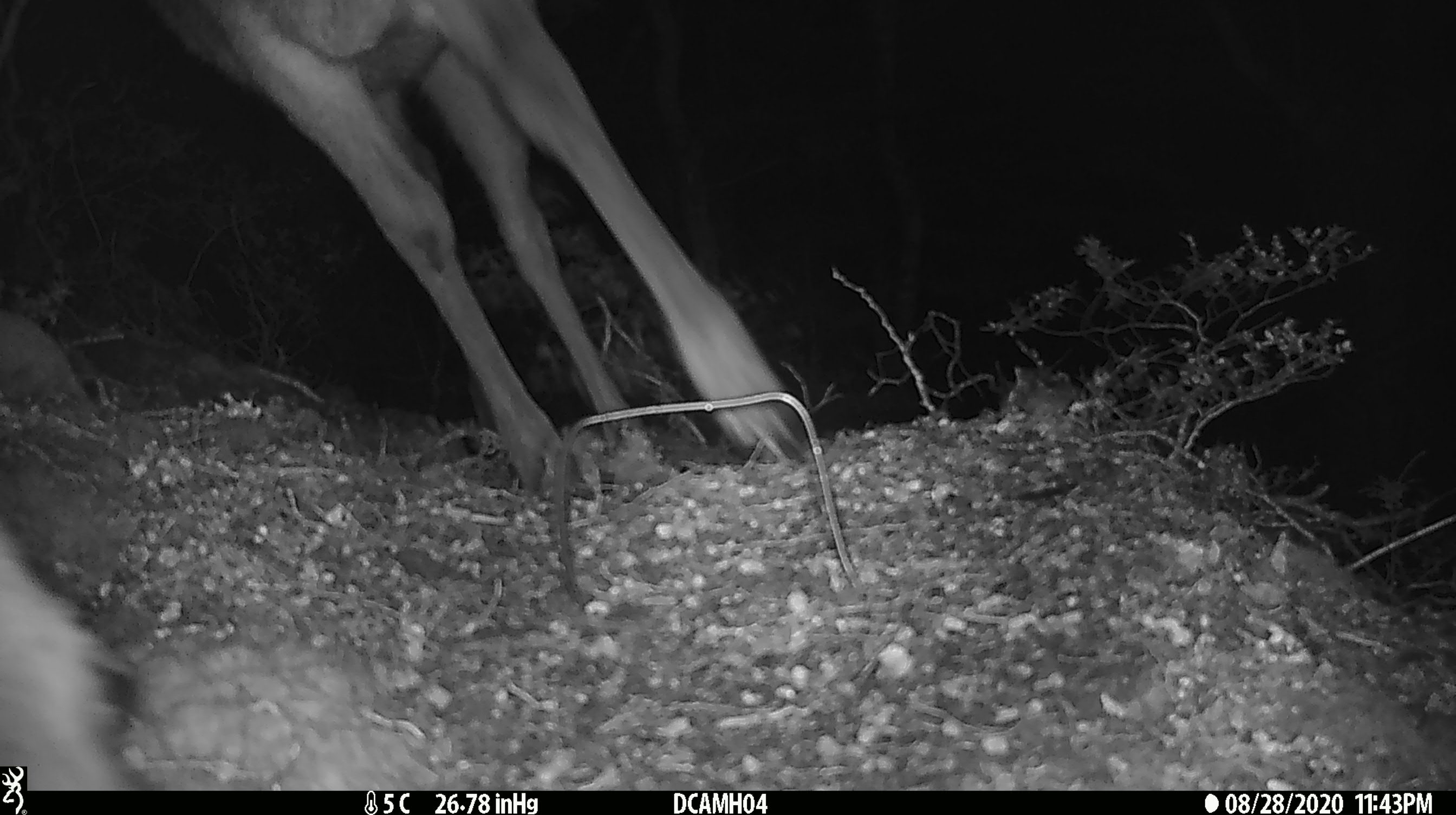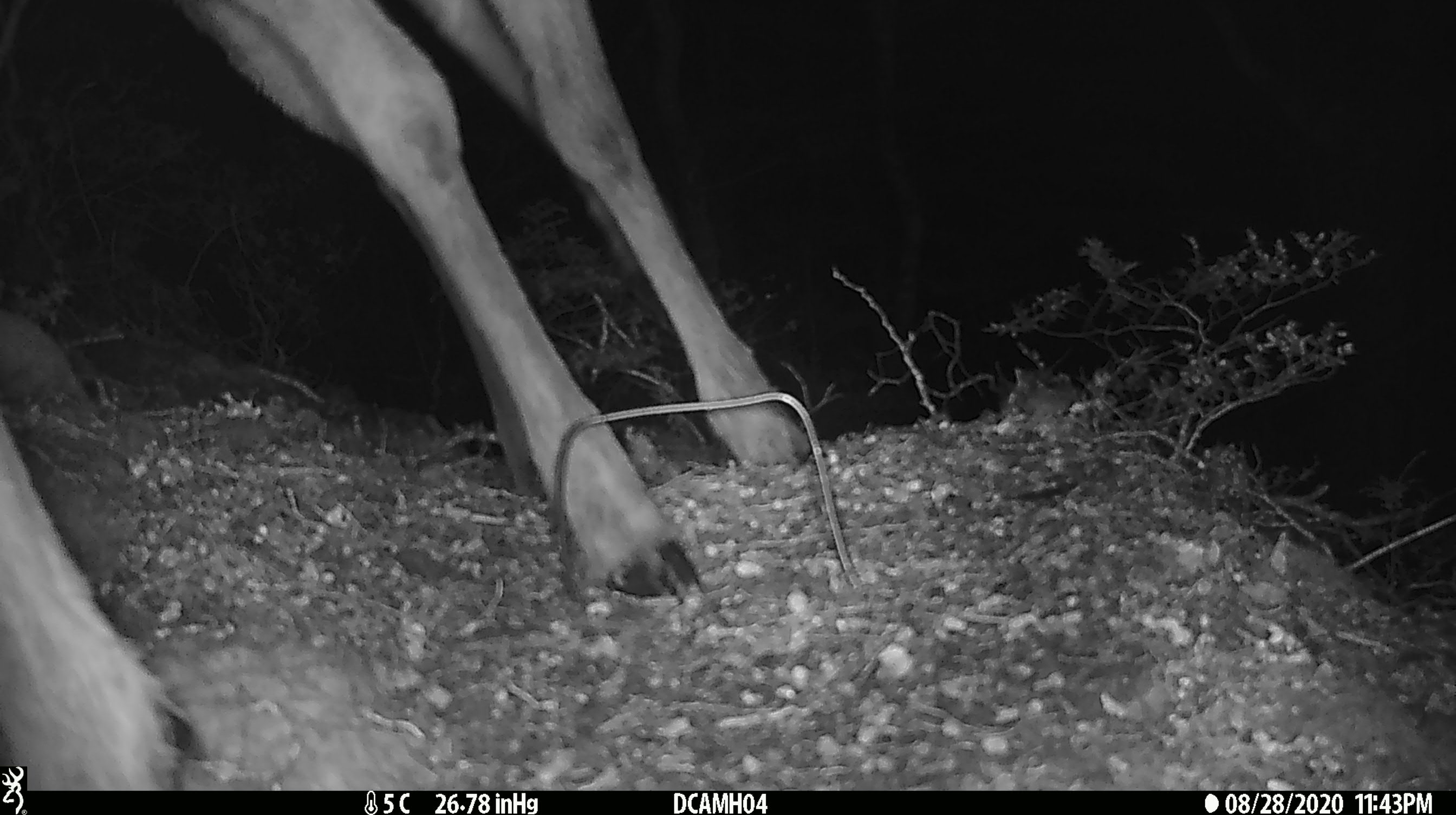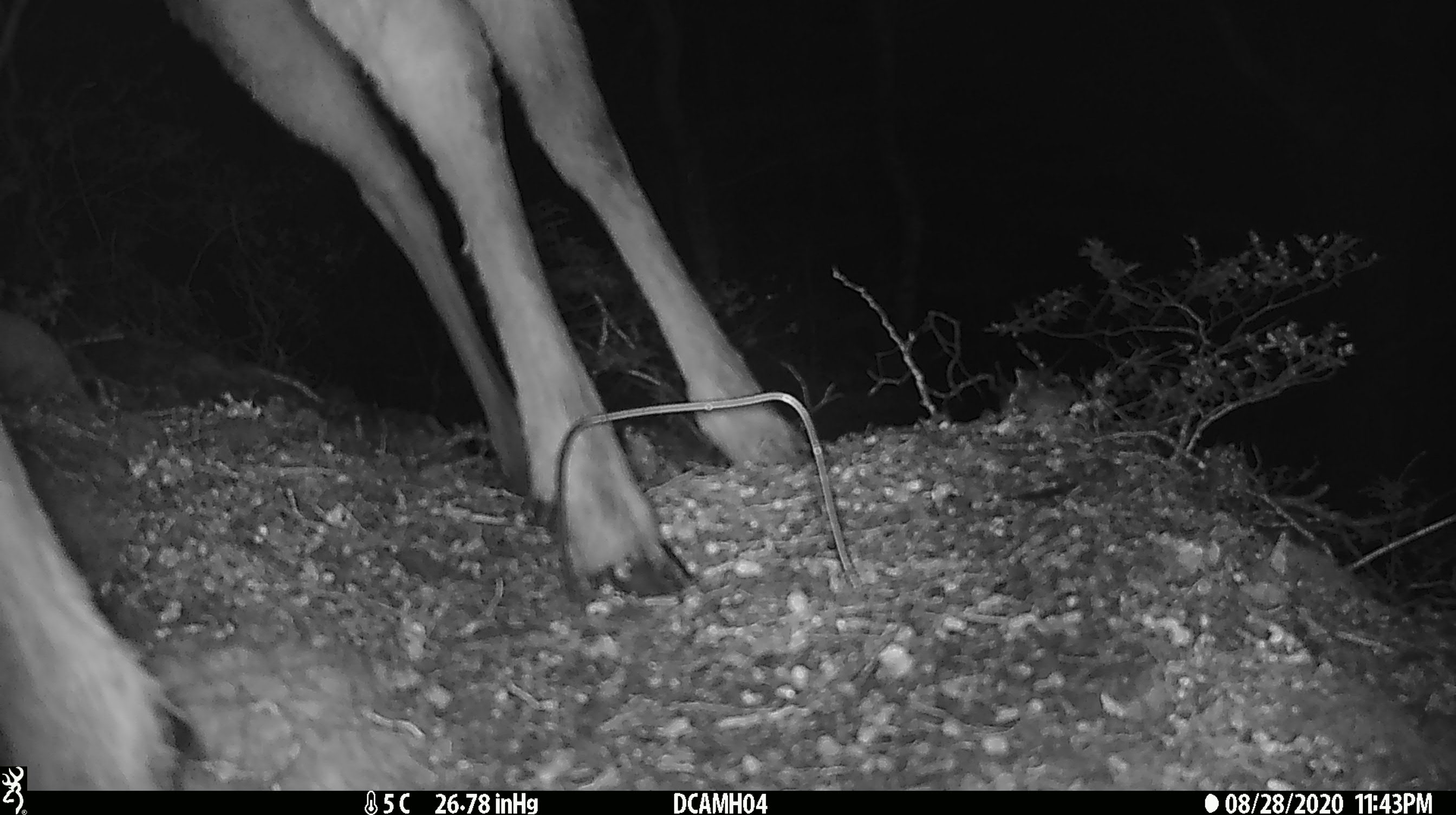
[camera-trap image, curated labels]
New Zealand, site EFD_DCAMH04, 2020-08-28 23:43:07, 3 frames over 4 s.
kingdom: Animalia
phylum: Chordata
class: Mammalia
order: Artiodactyla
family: Cervidae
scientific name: Cervidae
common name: deer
Deer (Cervidae).